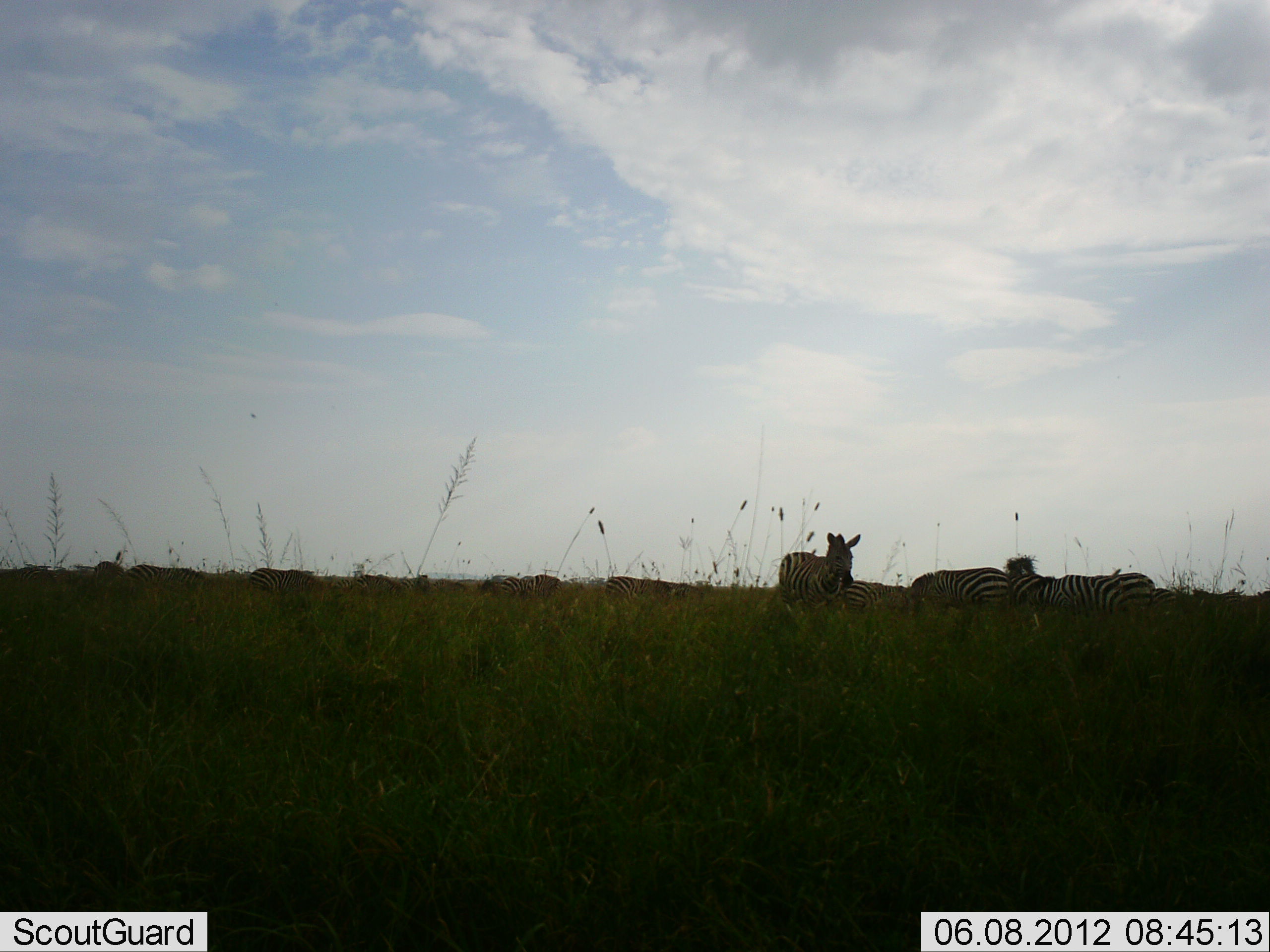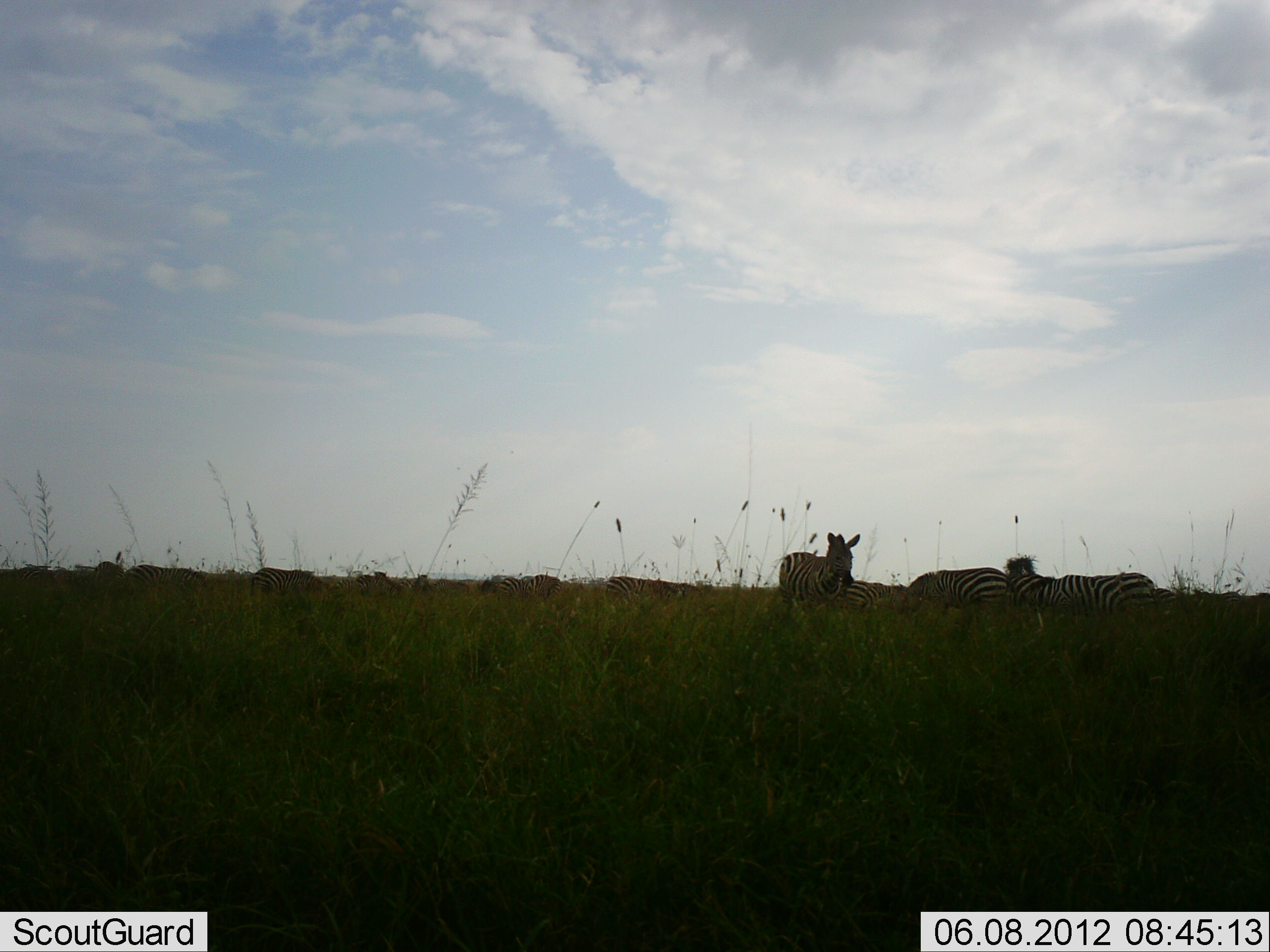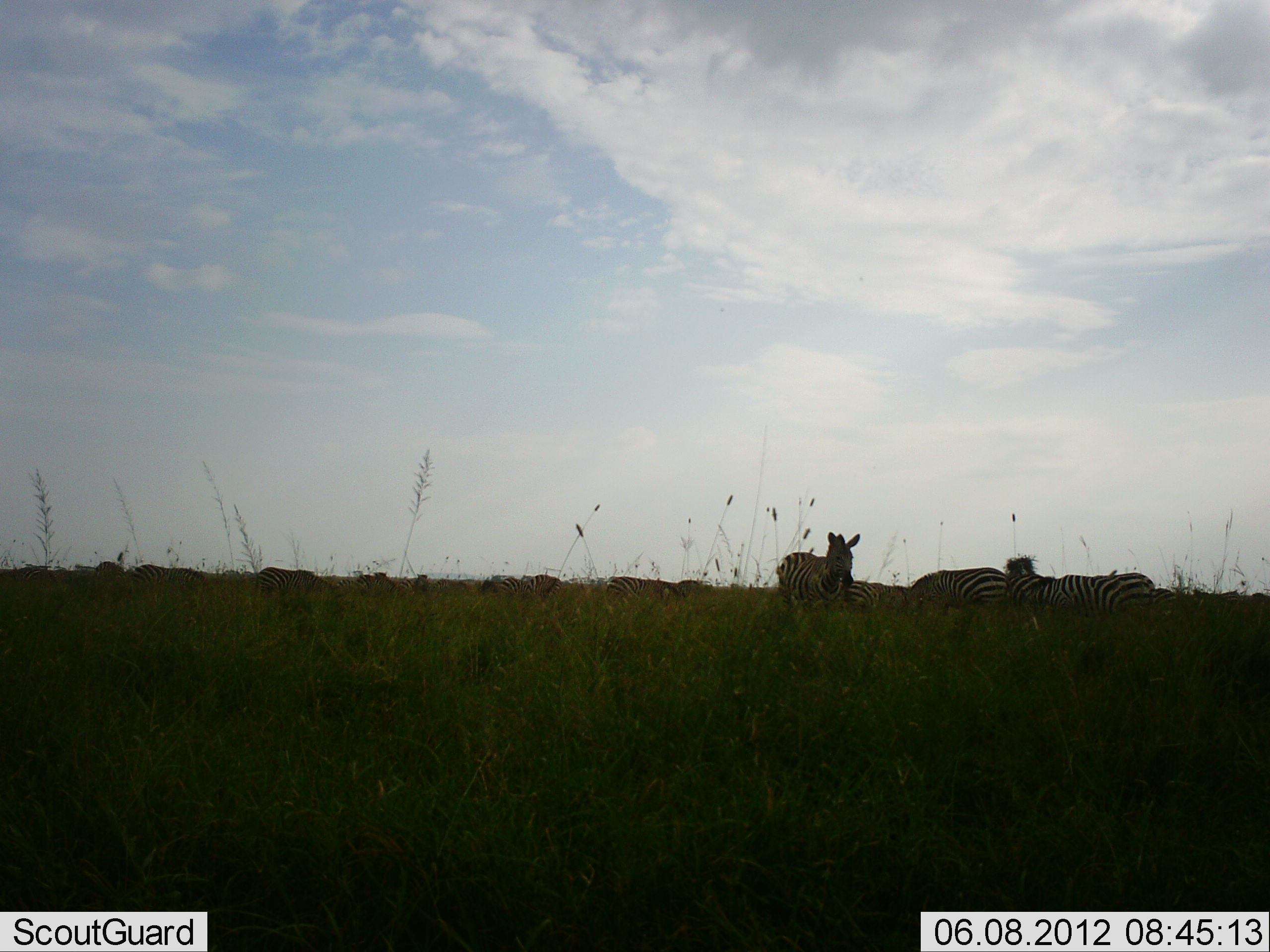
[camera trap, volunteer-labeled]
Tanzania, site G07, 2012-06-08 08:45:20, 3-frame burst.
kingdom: Animalia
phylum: Chordata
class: Mammalia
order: Perissodactyla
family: Equidae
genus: Equus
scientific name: Equus quagga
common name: plains zebra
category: zebra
Zebra (plains zebra) (Equus quagga), count 4. Behavior (volunteer vote fractions): standing 82%, resting 36%, moving 9%, interacting 0%. Young present (vote fraction): 0%. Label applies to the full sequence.